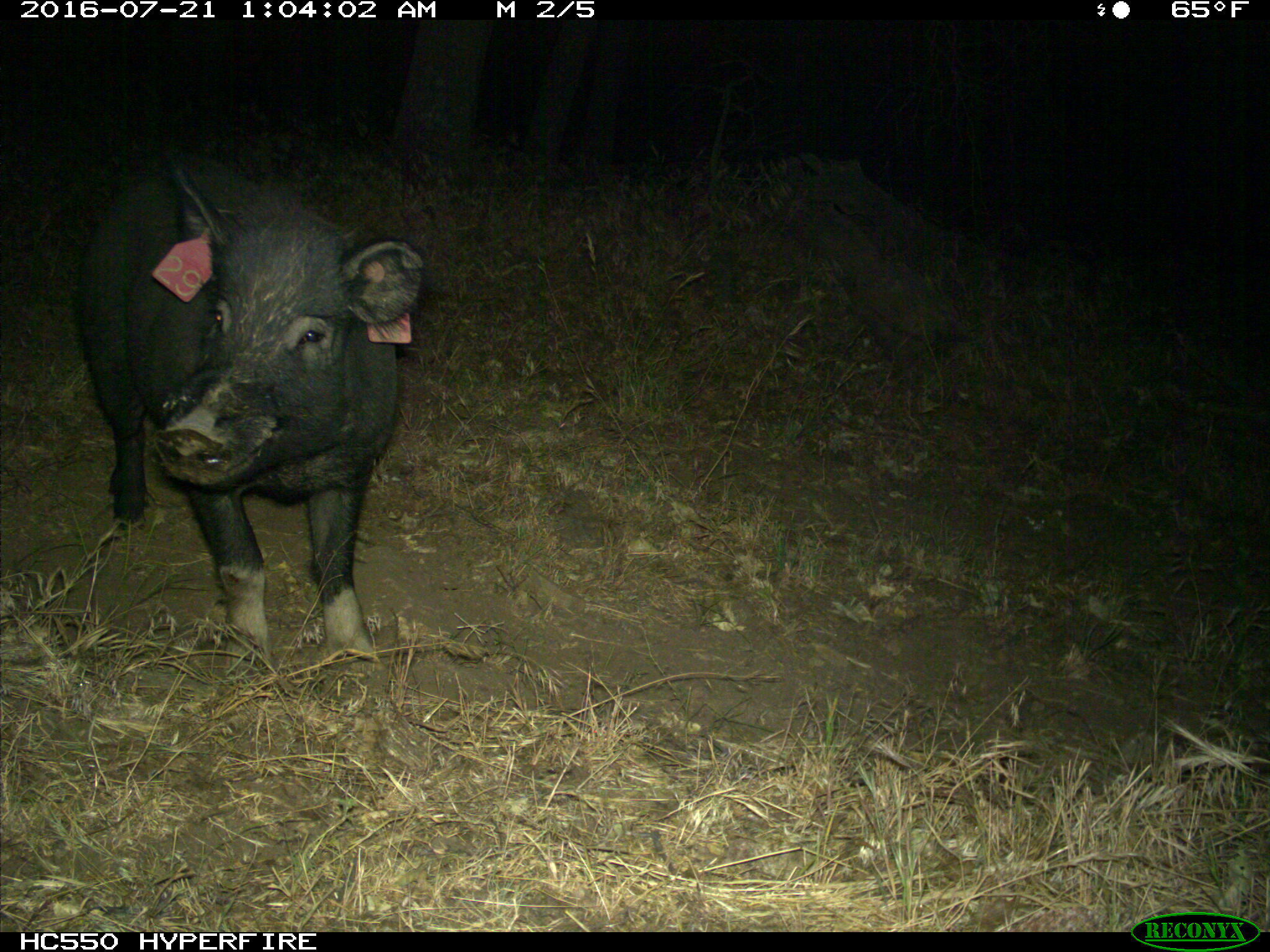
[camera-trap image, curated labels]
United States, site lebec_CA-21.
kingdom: Animalia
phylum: Chordata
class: Mammalia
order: Artiodactyla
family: Suidae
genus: Sus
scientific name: Sus scrofa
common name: wild boar